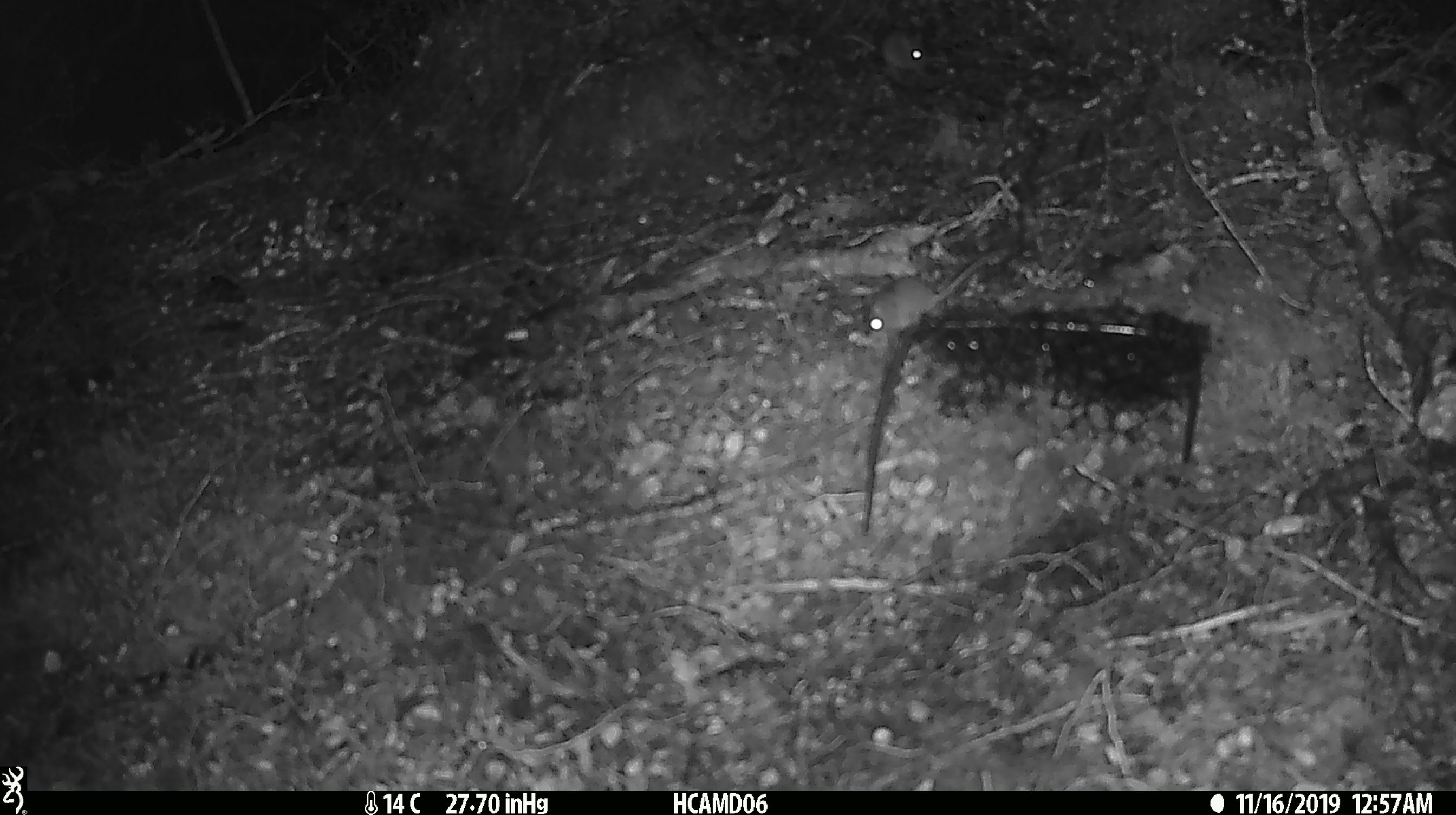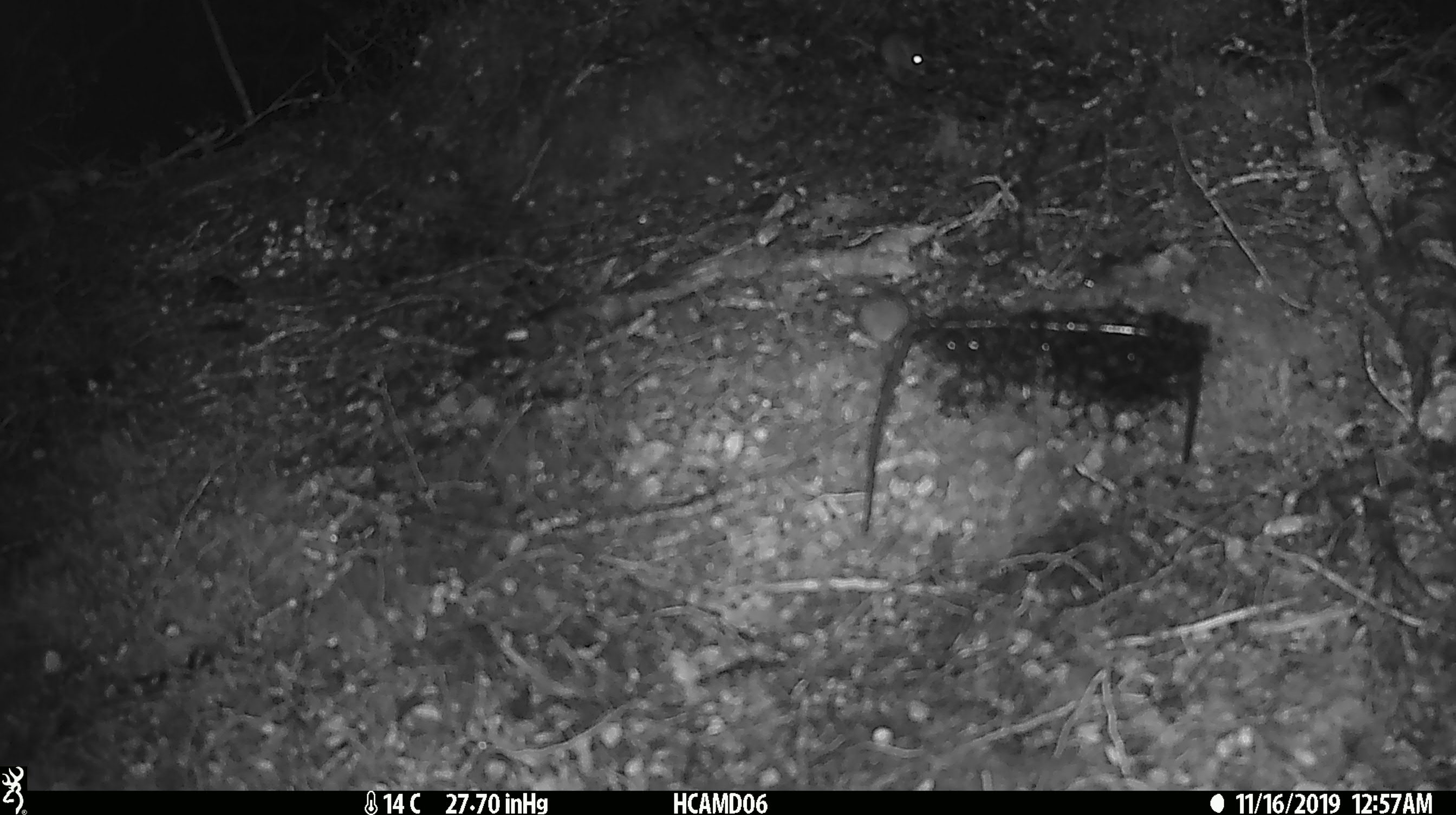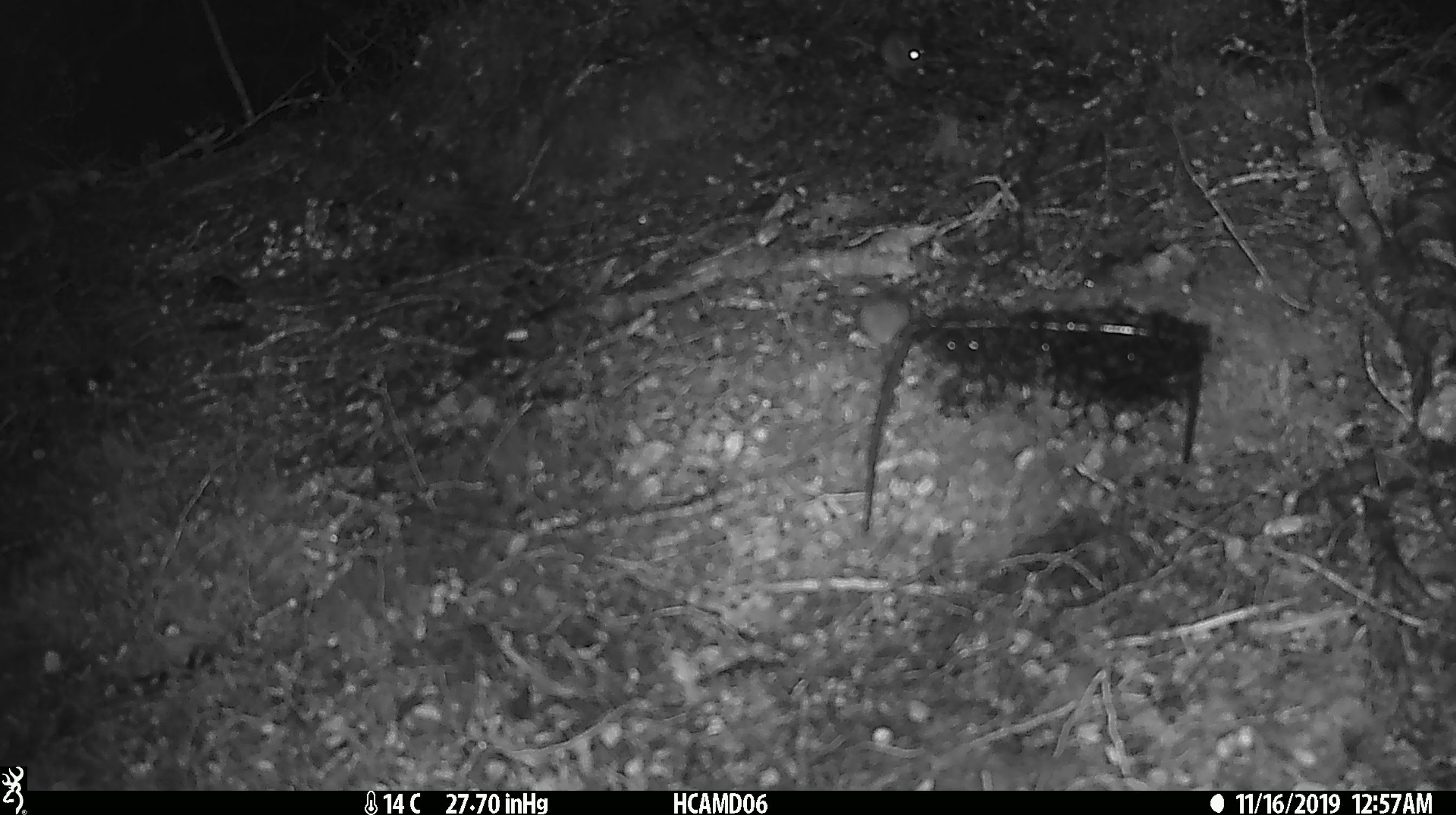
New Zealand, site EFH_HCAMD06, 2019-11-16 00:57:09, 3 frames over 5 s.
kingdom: Animalia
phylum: Chordata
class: Mammalia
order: Rodentia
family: Muridae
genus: Mus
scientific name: Mus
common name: mouse